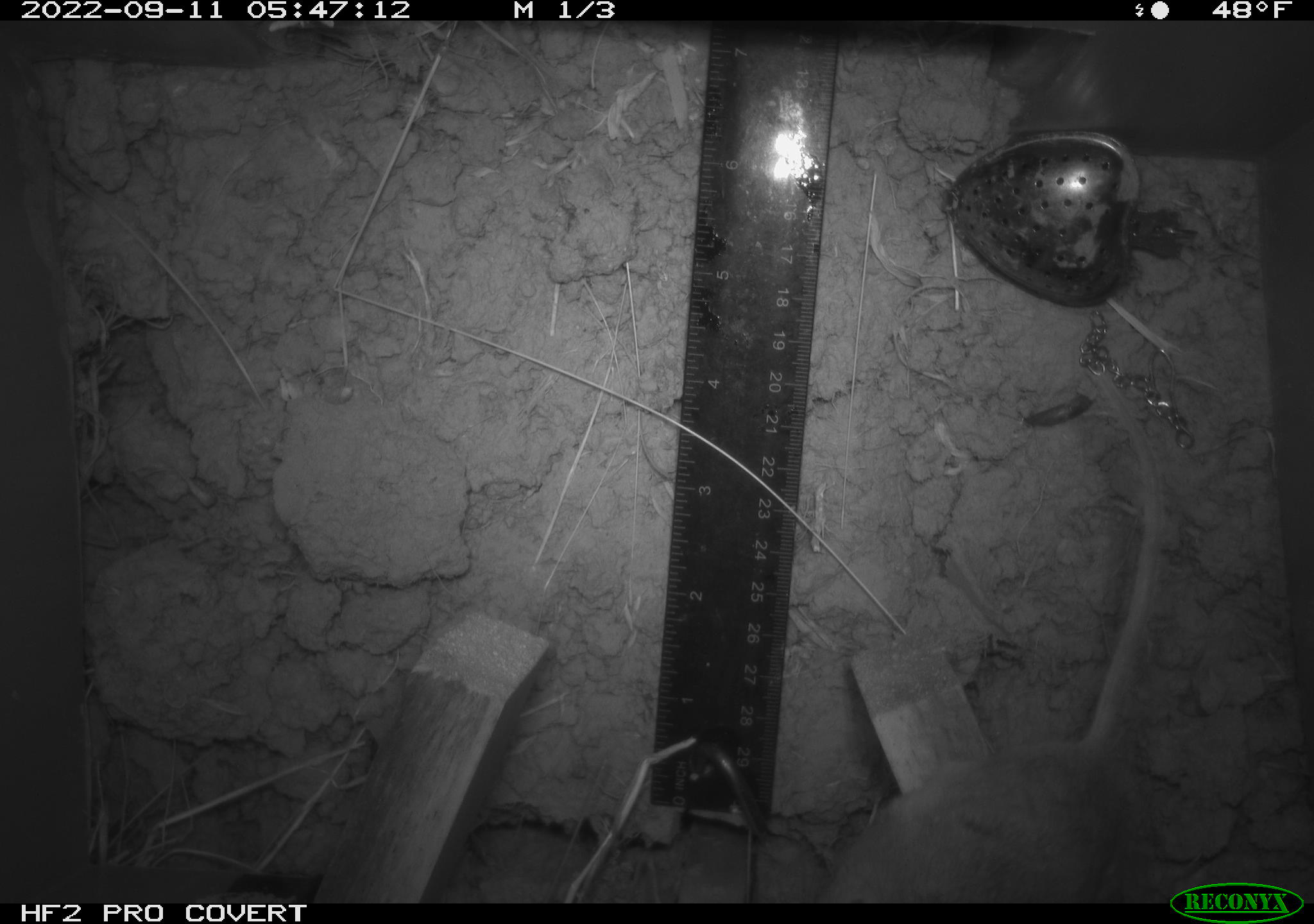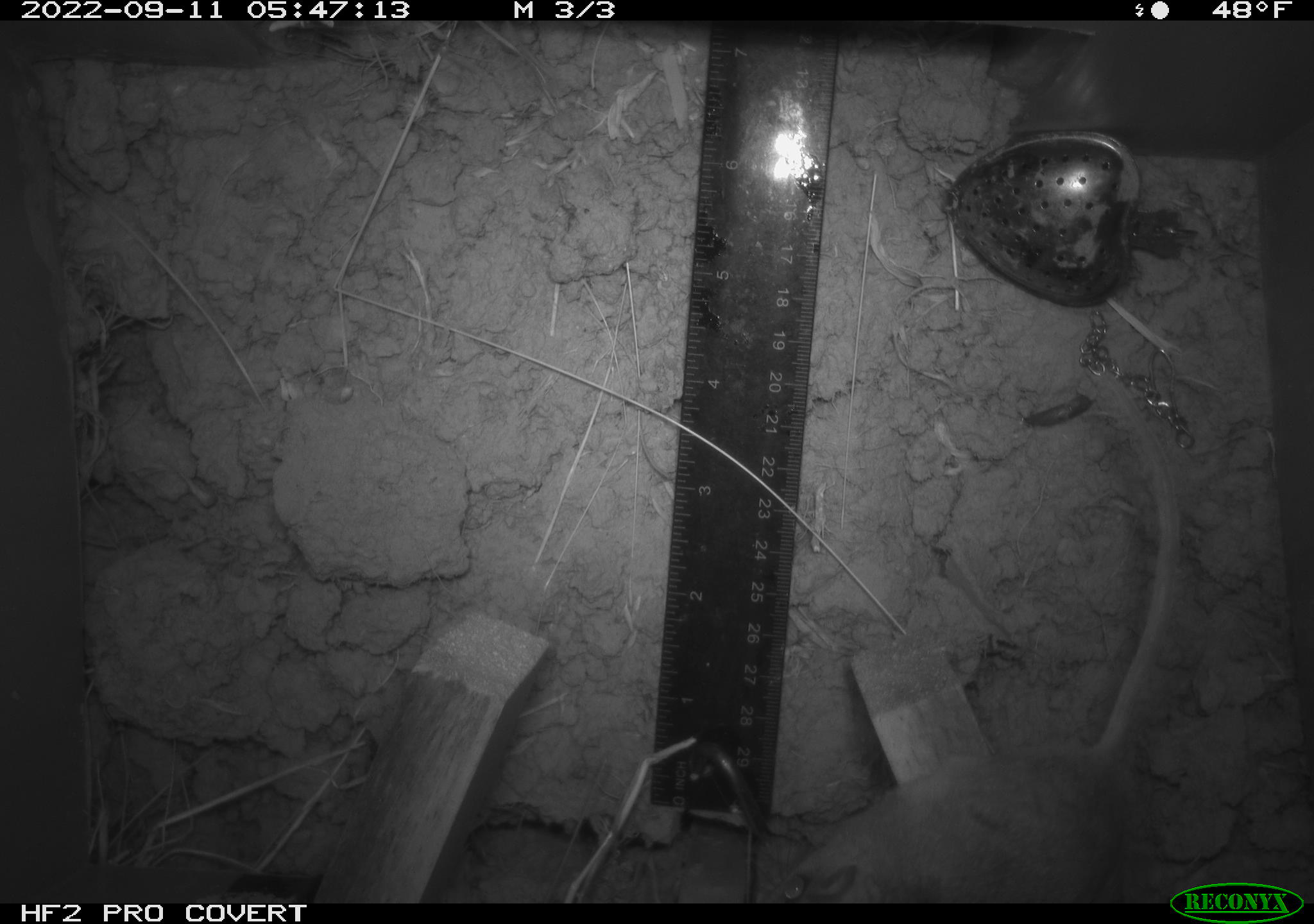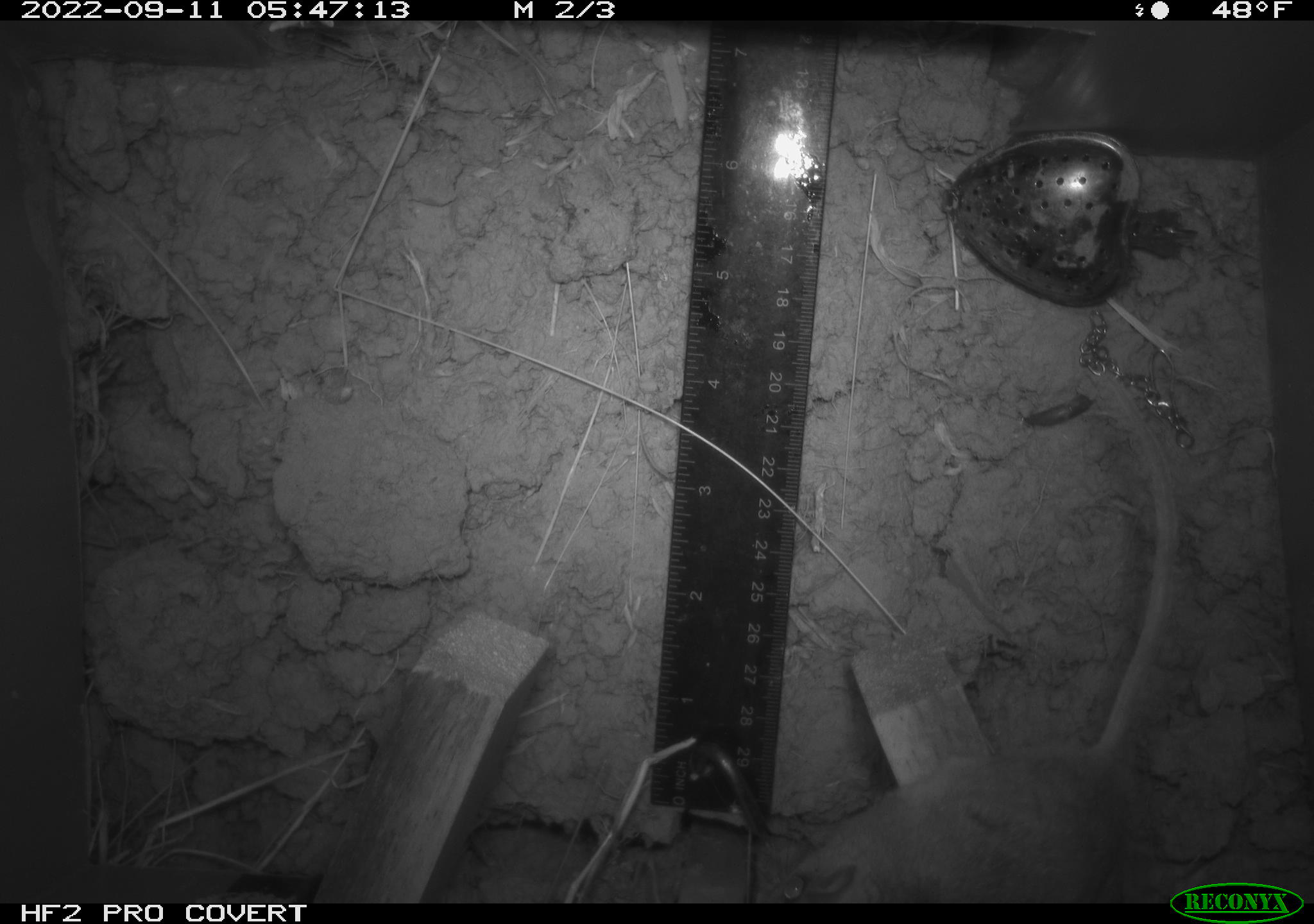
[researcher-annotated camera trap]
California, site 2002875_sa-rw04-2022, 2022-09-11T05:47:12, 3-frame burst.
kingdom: Animalia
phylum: Chordata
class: Mammalia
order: Rodentia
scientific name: Rodentia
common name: mouse species